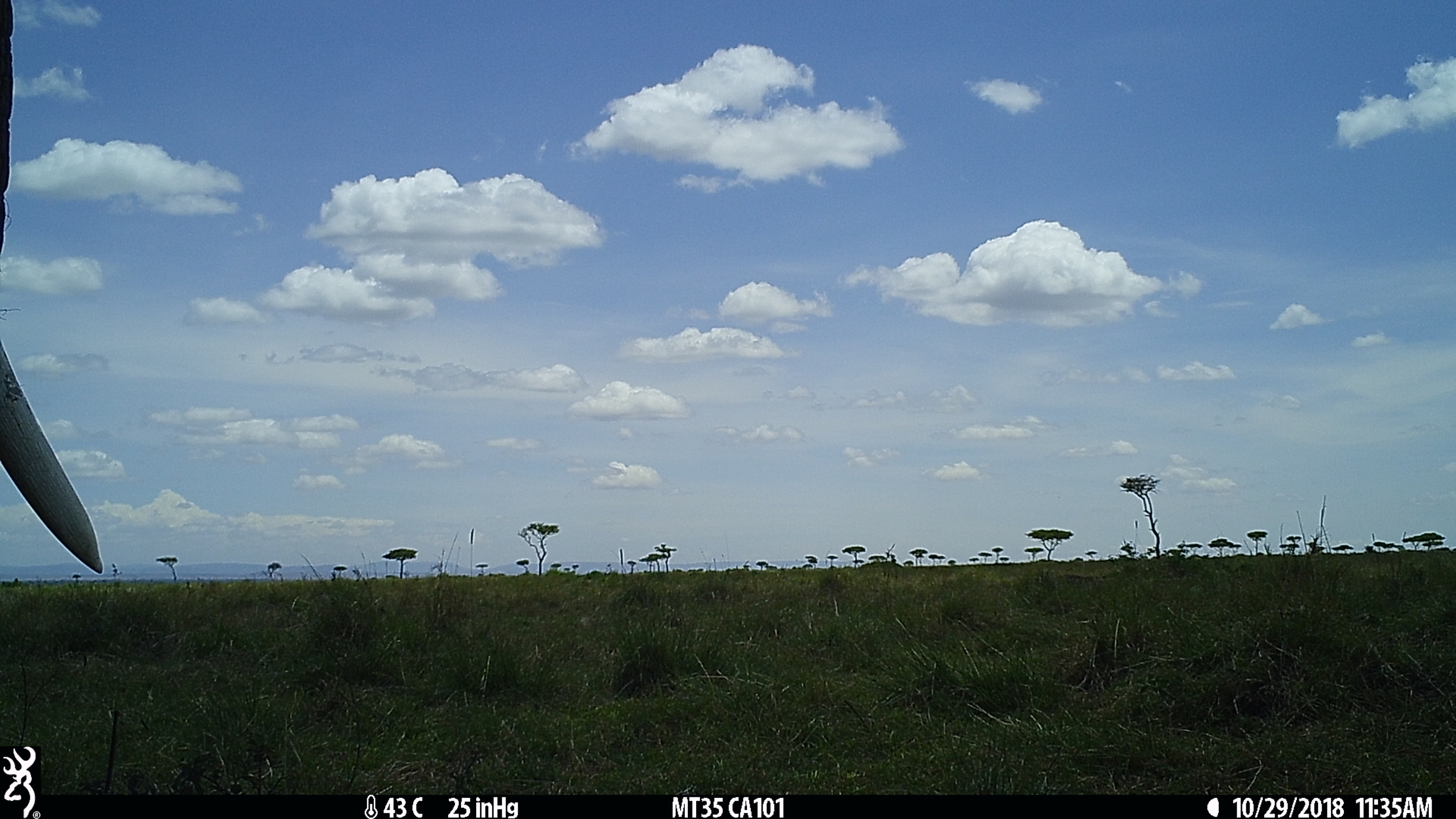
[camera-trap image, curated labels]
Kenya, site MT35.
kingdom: Animalia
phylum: Chordata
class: Mammalia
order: Proboscidea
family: Elephantidae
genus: Loxodonta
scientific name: Loxodonta africana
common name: elephant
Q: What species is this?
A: Elephant (Loxodonta africana).